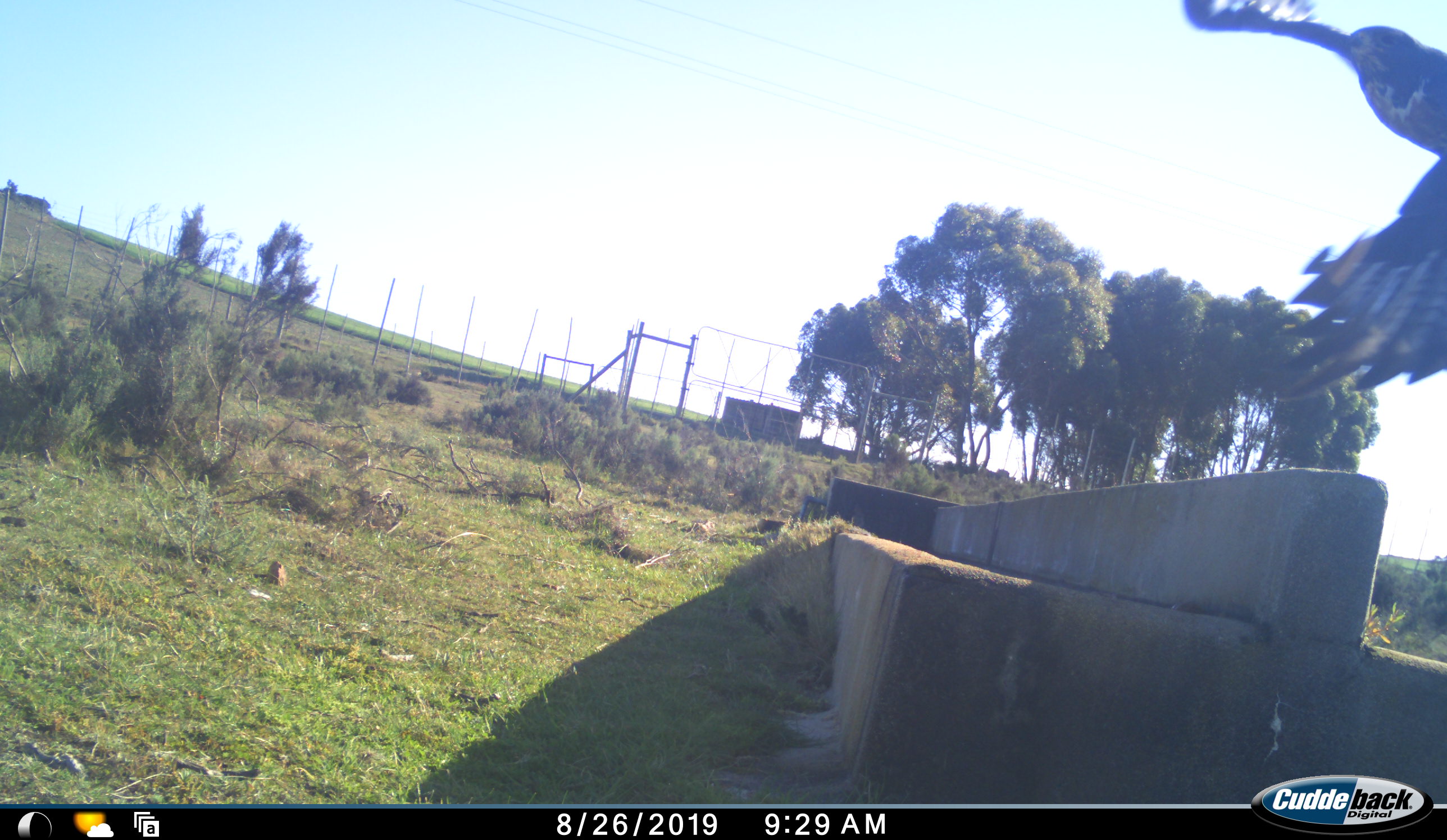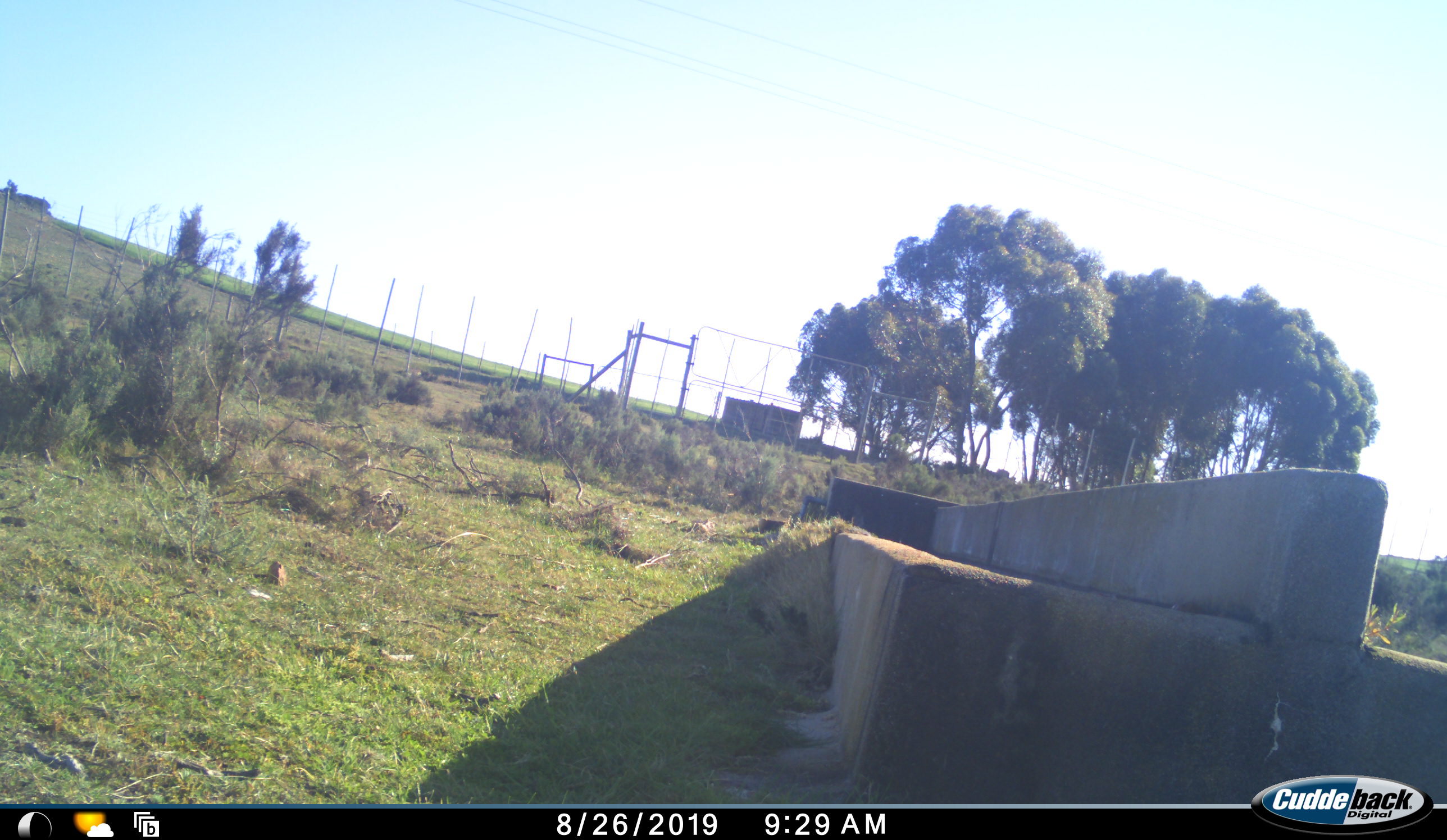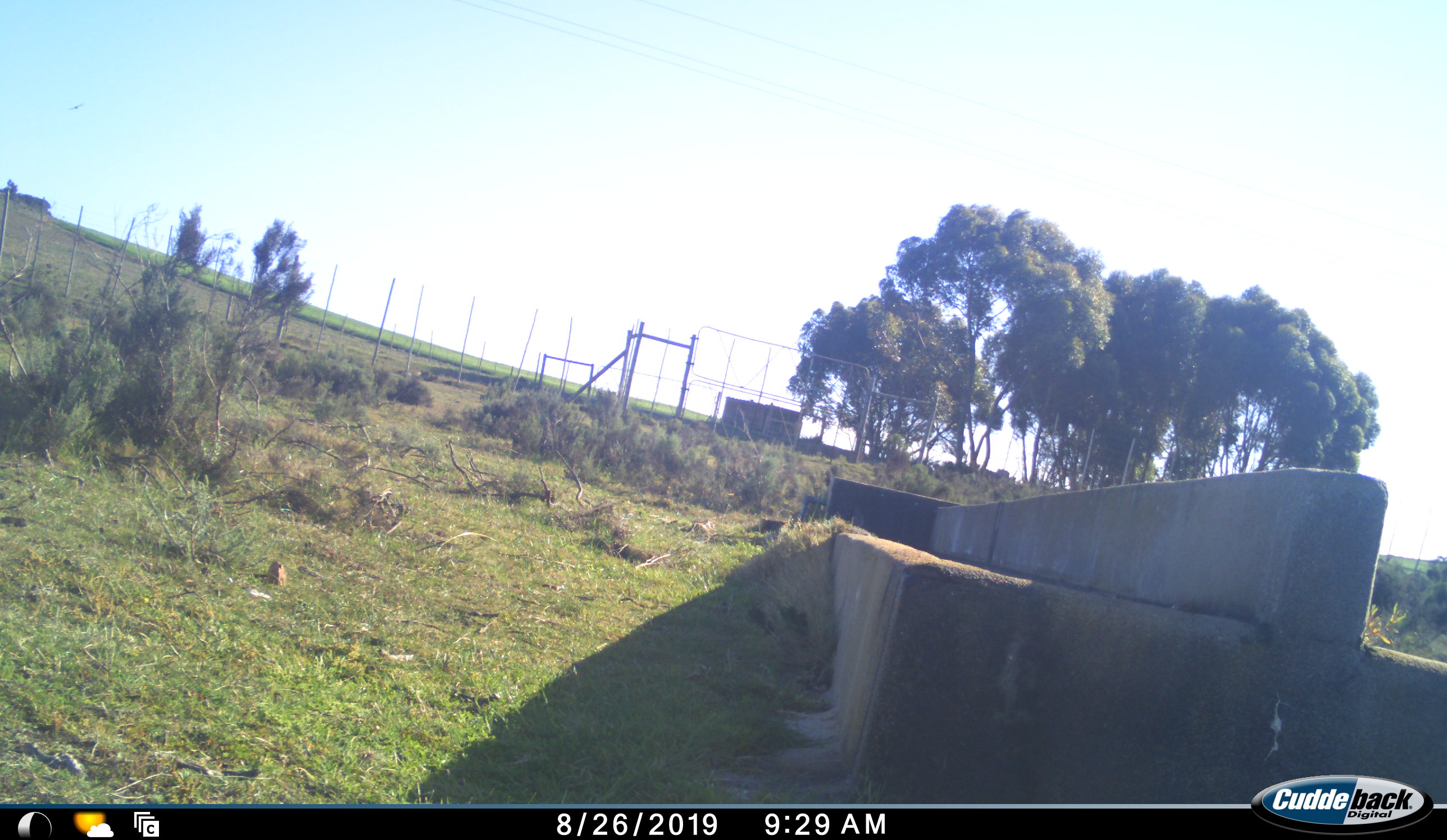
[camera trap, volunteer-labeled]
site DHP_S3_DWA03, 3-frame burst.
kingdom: Animalia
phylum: Chordata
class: Aves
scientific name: Aves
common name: bird of prey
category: birdofprey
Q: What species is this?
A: Birdofprey (bird of prey) (Aves).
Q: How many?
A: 1.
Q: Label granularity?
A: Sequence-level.